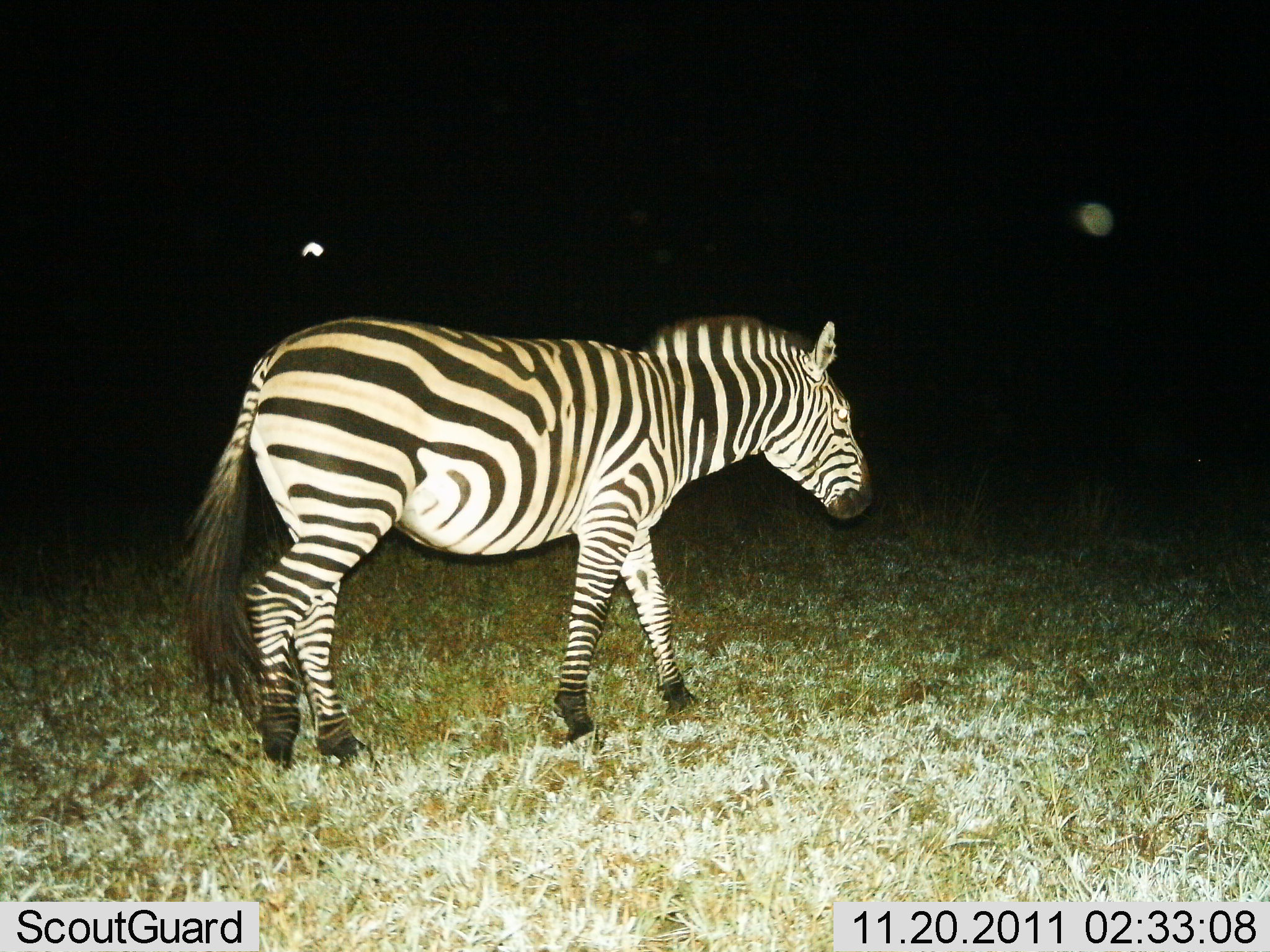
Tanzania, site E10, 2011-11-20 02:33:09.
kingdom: Animalia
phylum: Chordata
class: Mammalia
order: Perissodactyla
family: Equidae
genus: Equus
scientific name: Equus quagga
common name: plains zebra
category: zebra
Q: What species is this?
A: Zebra (plains zebra) (Equus quagga).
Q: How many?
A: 1.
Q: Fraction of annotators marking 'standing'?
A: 23%.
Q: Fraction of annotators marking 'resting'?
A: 0%.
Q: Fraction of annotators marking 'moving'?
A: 77%.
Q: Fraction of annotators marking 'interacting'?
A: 0%.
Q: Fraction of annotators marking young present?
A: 0%.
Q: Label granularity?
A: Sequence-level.